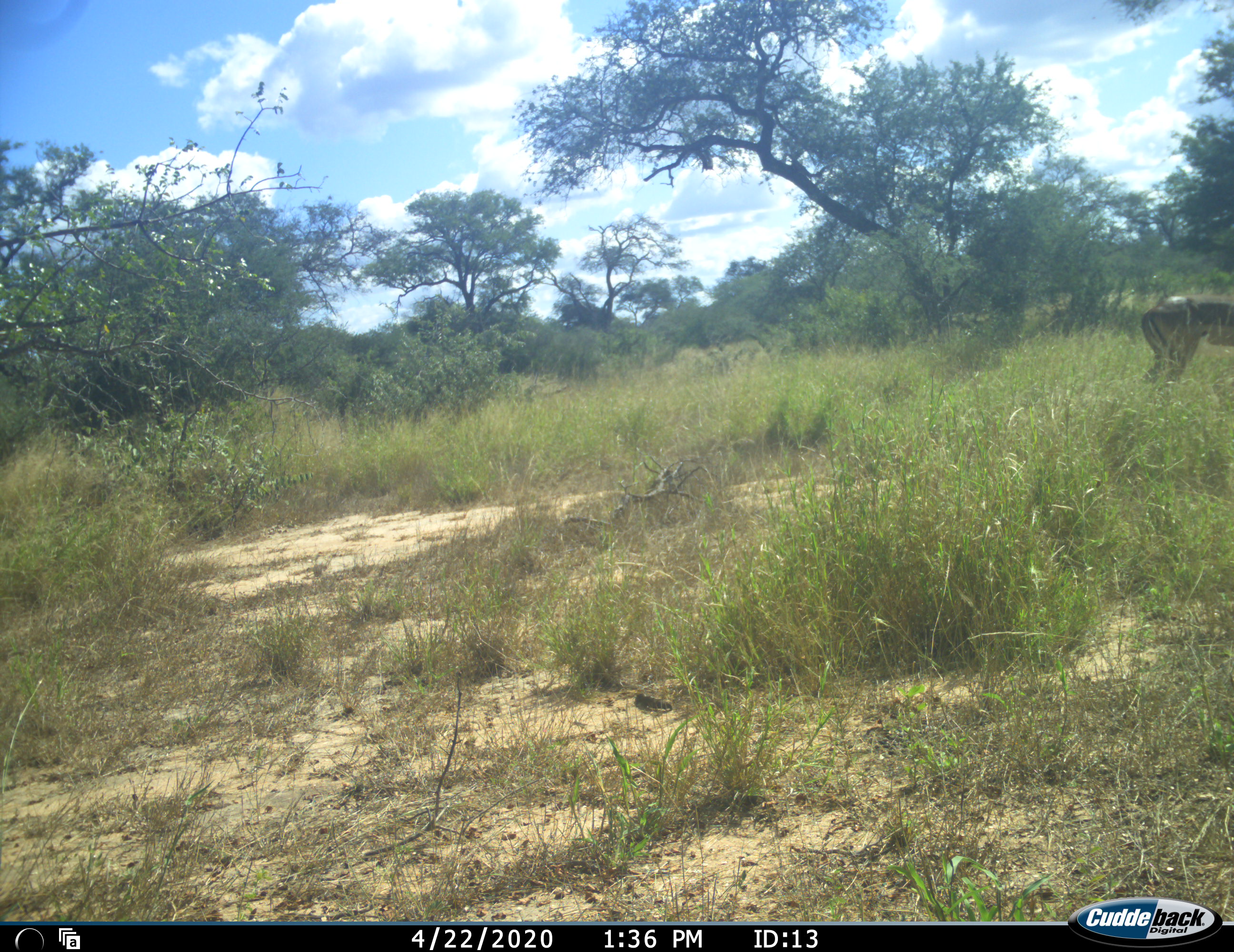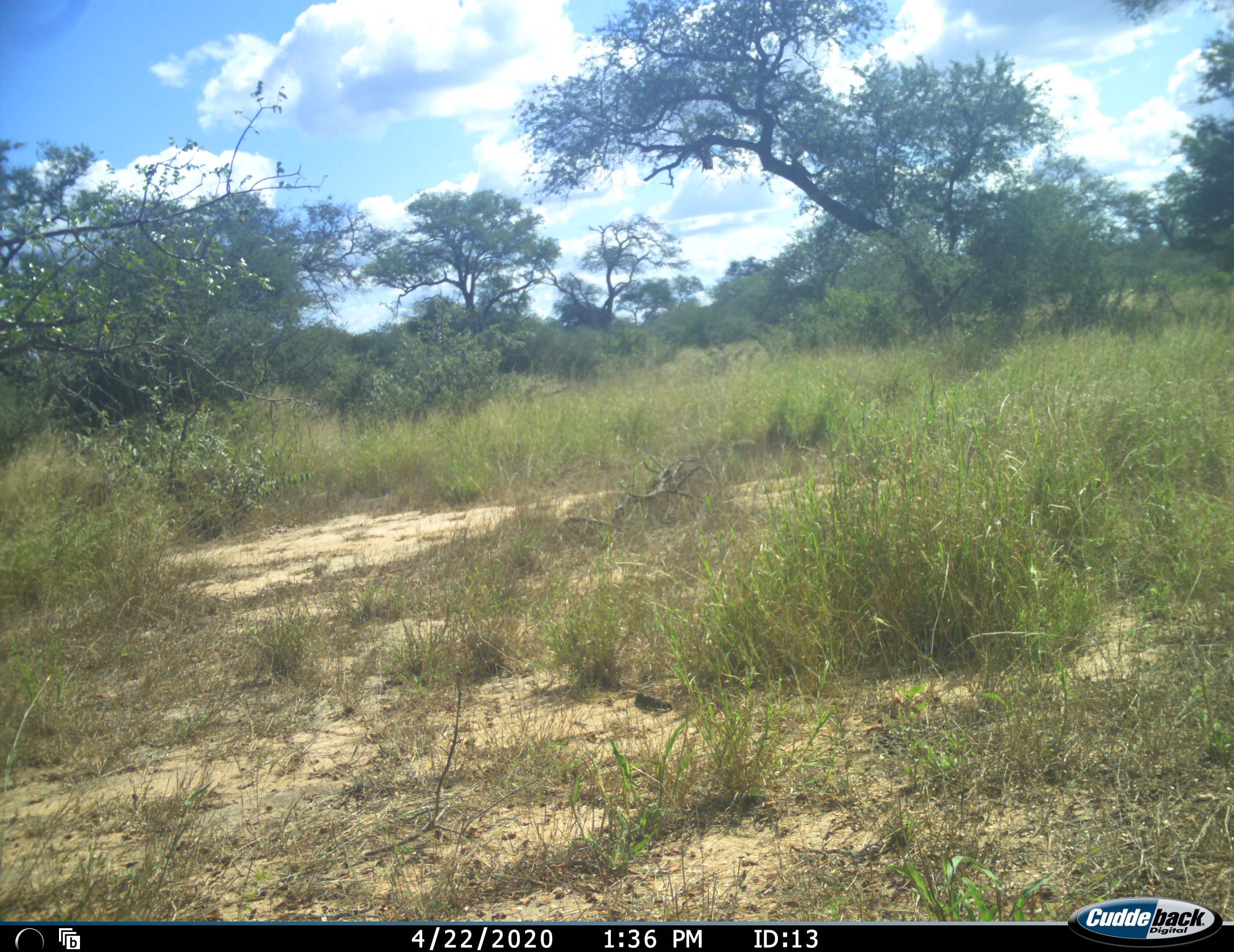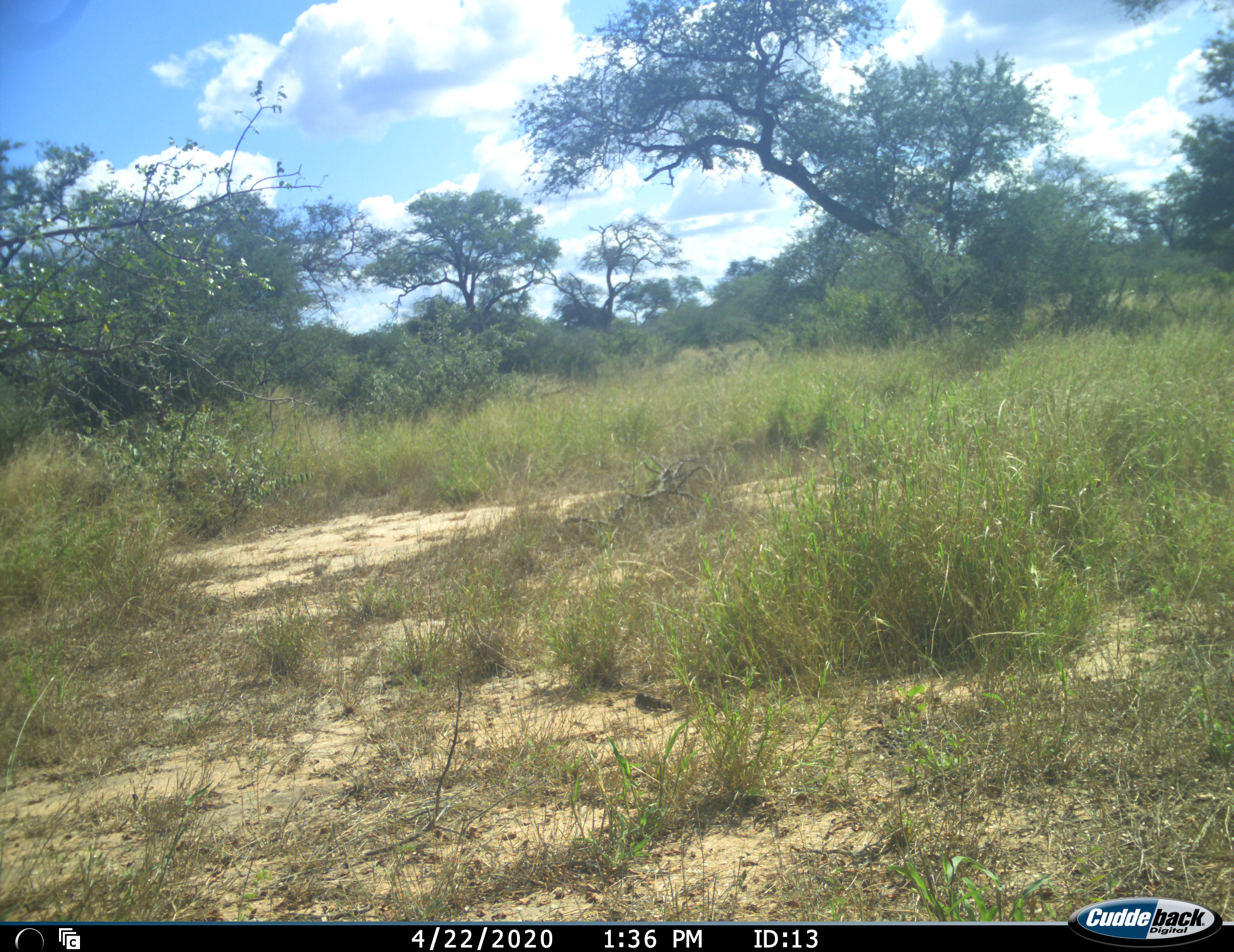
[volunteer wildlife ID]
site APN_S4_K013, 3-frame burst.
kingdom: Animalia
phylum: Chordata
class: Mammalia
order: Artiodactyla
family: Bovidae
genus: Aepyceros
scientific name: Aepyceros melampus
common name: impala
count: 1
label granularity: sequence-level